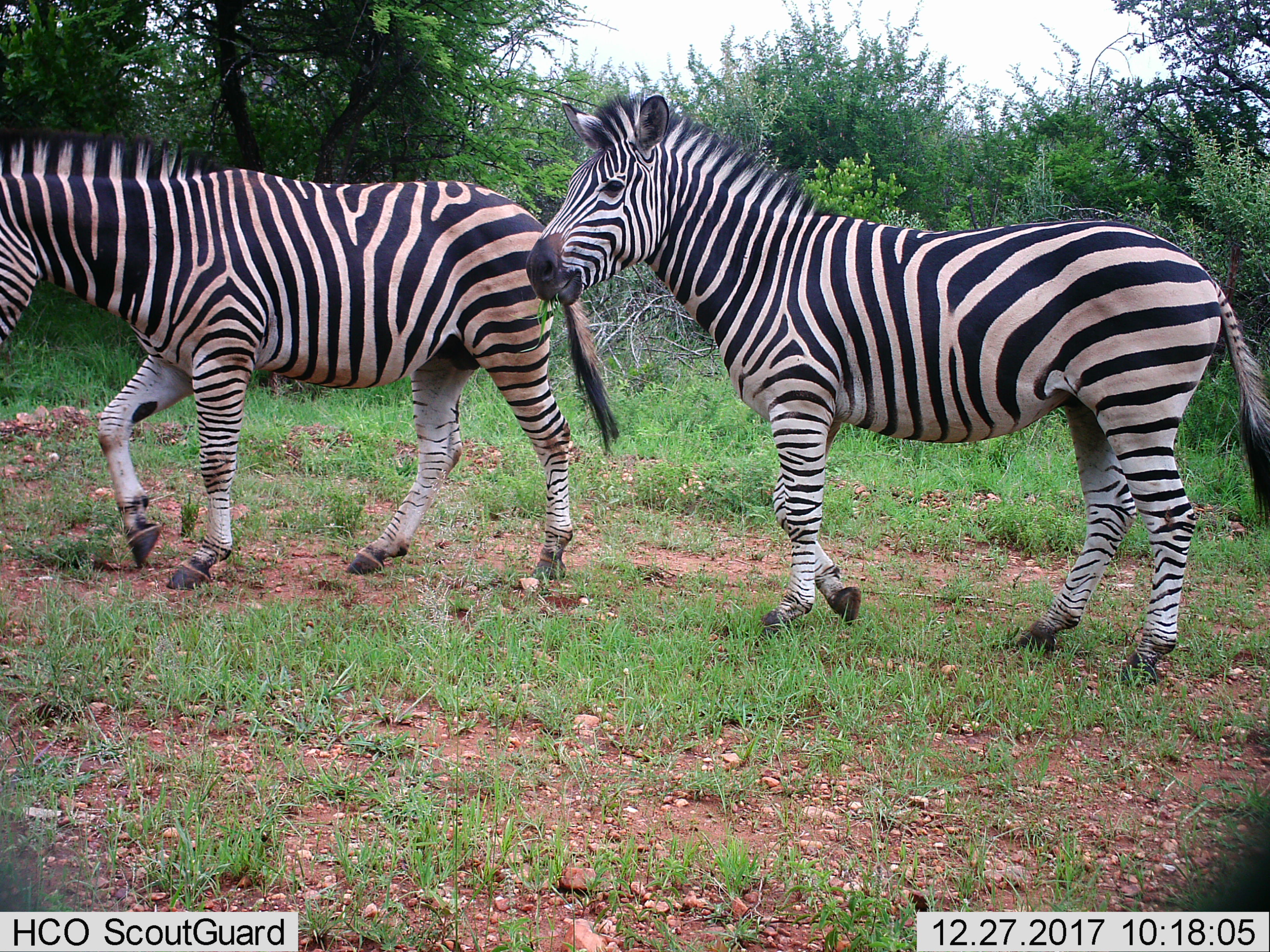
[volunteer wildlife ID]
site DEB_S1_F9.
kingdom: Animalia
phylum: Chordata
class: Mammalia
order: Perissodactyla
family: Equidae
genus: Equus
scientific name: Equus quagga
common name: plains zebra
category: zebraplains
Zebraplains (plains zebra) (Equus quagga), count 2. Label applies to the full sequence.